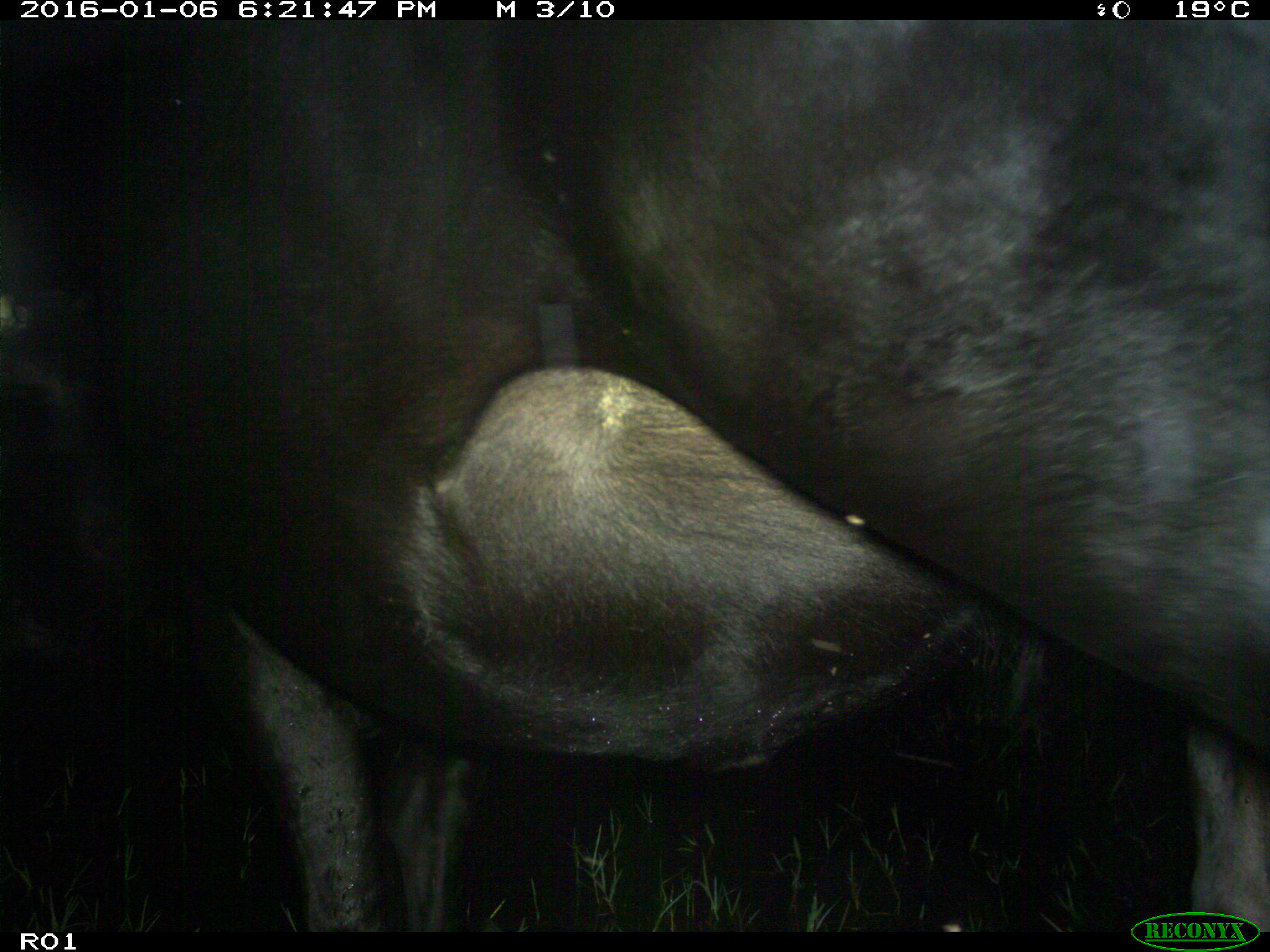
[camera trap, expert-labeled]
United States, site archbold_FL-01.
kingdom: Animalia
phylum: Chordata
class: Mammalia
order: Artiodactyla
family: Bovidae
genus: Bos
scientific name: Bos taurus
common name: domestic cow